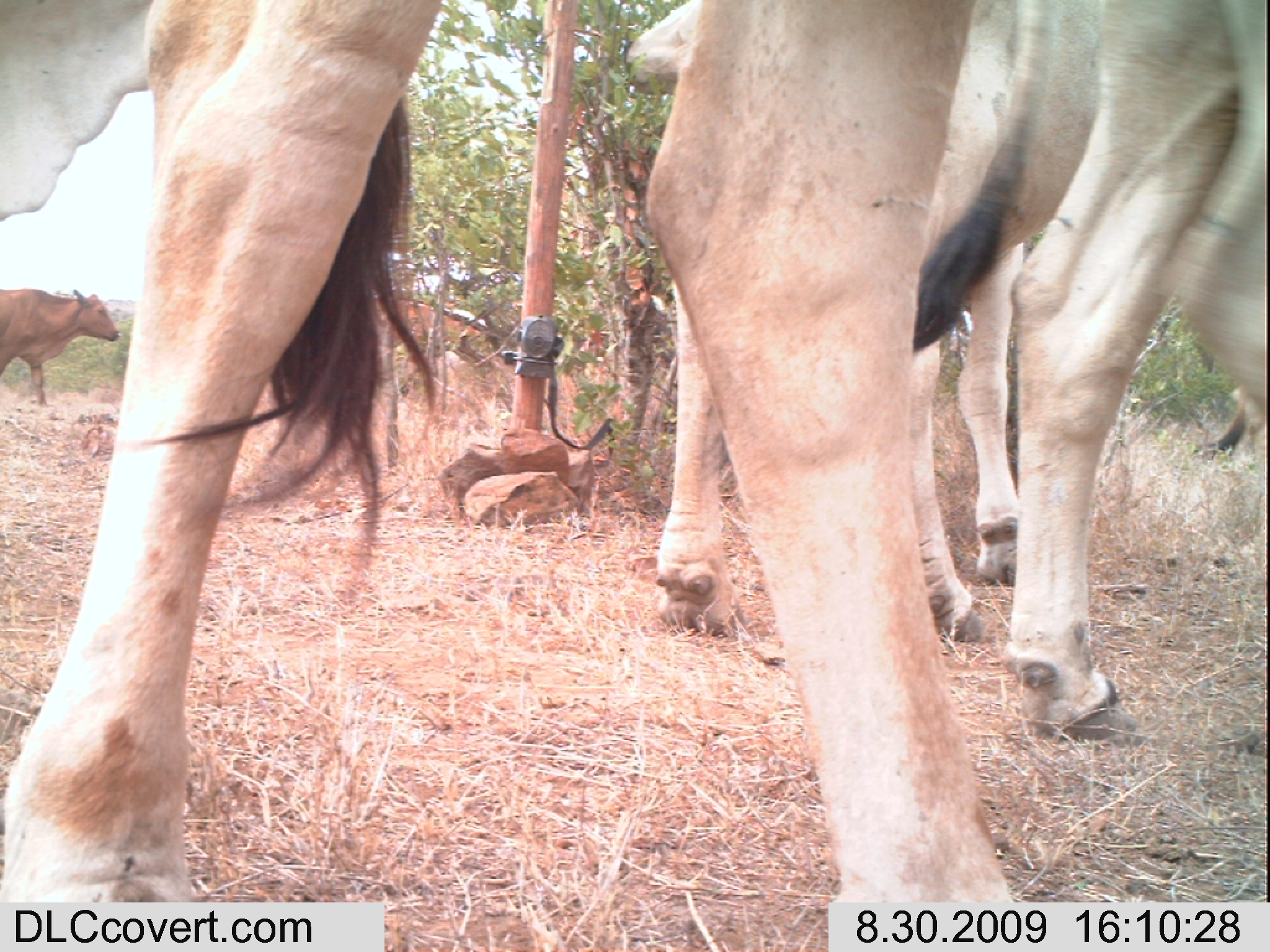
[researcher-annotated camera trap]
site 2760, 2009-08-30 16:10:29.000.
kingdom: Animalia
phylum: Chordata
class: Mammalia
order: Artiodactyla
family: Bovidae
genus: Bos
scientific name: Bos taurus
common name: domestic cattle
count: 6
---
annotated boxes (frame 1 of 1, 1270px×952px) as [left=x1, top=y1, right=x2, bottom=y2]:
bos taurus: [left=0, top=2, right=1022, bottom=903]; [left=628, top=0, right=1099, bottom=647]; [left=915, top=2, right=1266, bottom=743]; [left=1, top=0, right=156, bottom=219]; [left=0, top=289, right=119, bottom=407]